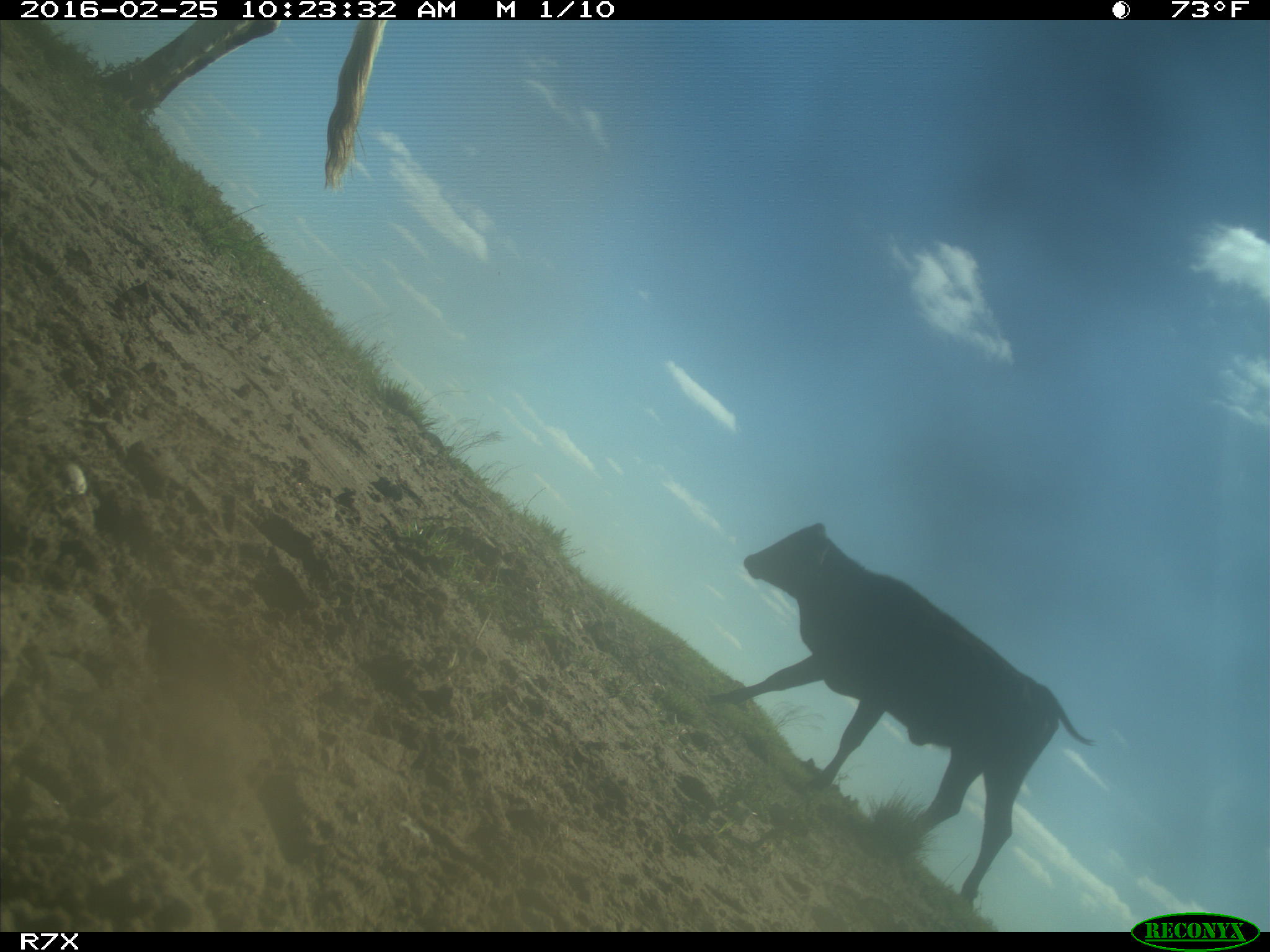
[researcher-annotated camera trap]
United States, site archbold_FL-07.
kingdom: Animalia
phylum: Chordata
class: Mammalia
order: Artiodactyla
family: Bovidae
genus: Bos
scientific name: Bos taurus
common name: domestic cow